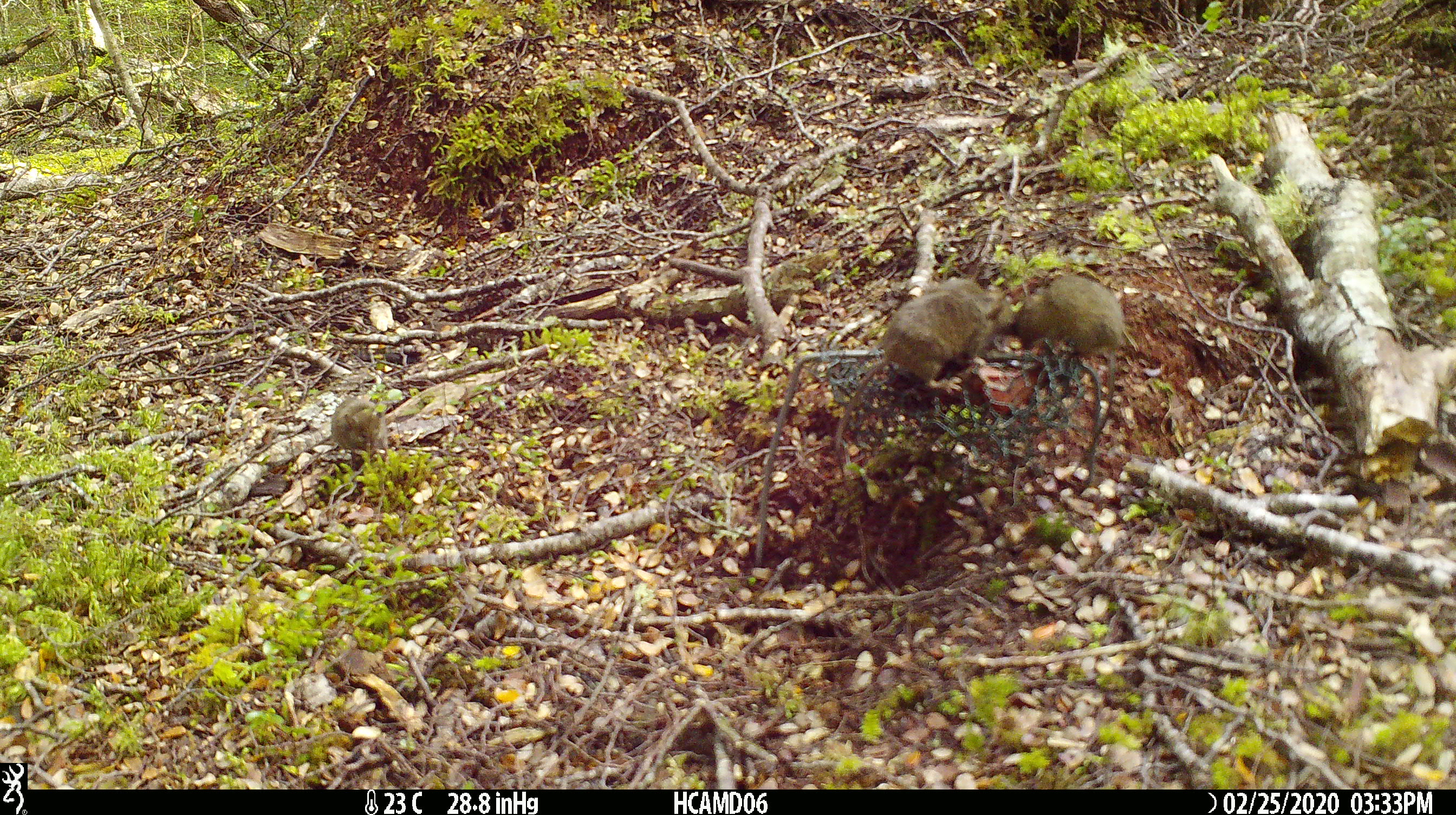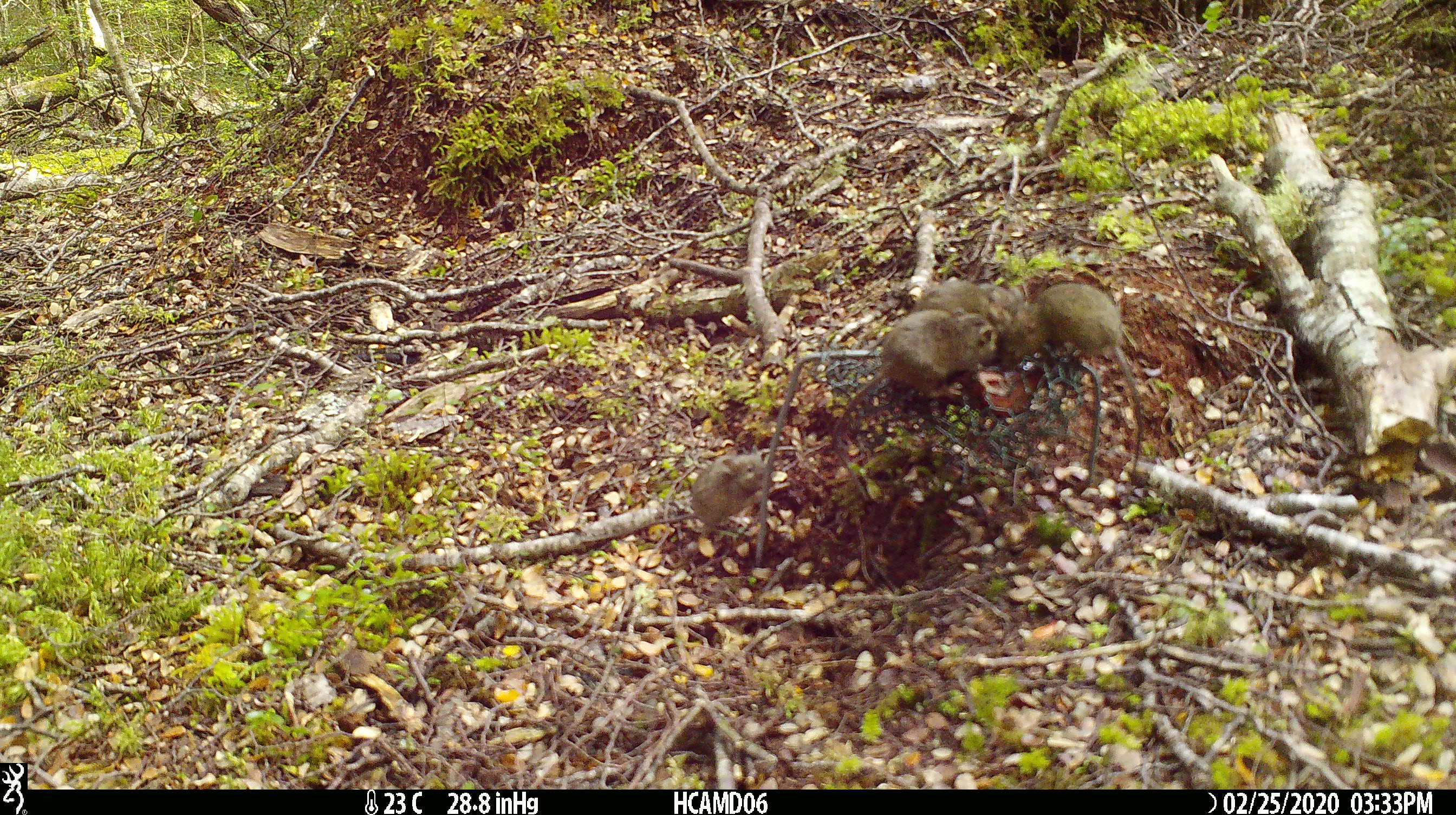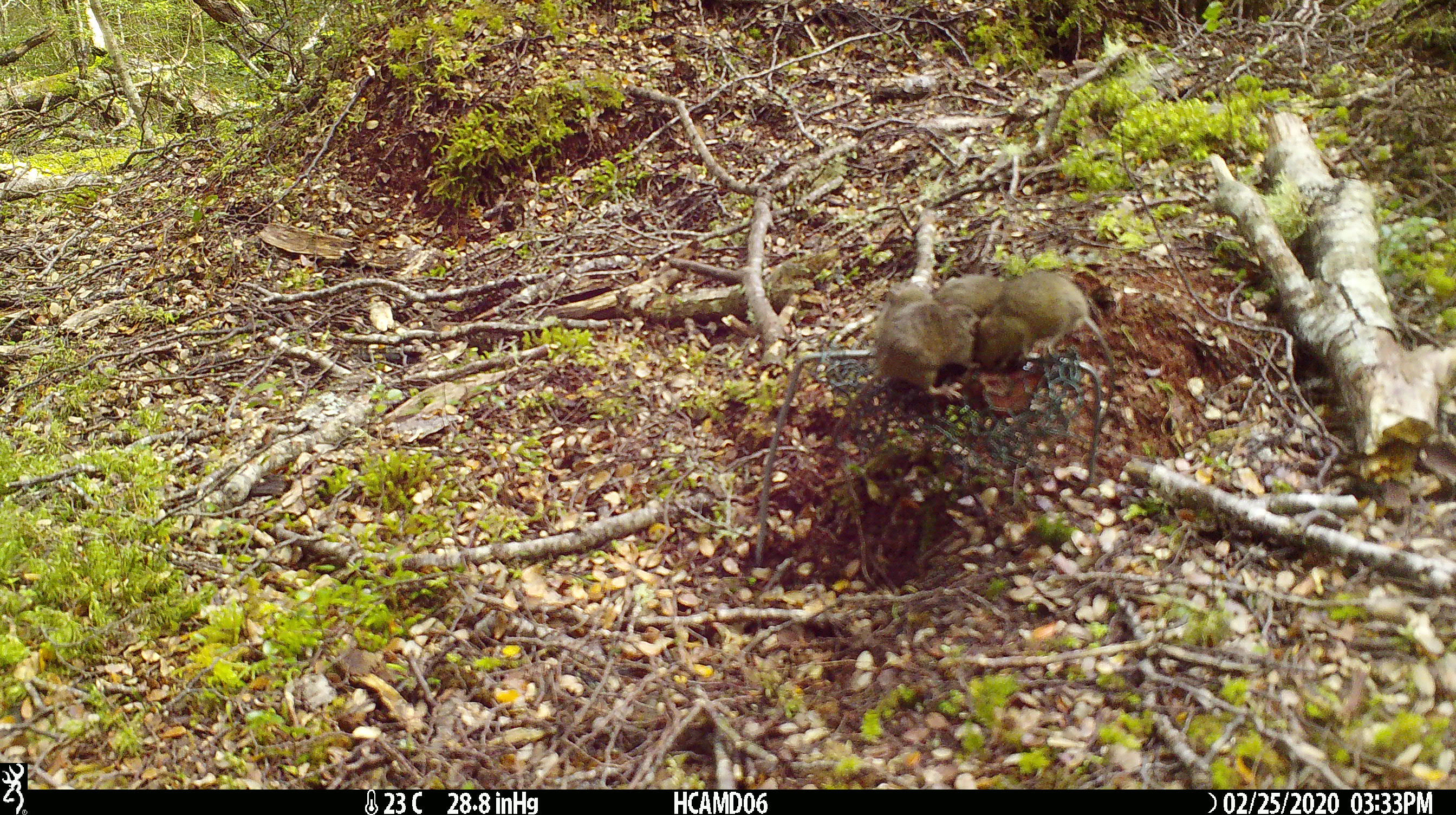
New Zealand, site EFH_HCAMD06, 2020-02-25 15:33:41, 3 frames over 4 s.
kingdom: Animalia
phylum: Chordata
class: Mammalia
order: Rodentia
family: Muridae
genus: Mus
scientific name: Mus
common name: mouse